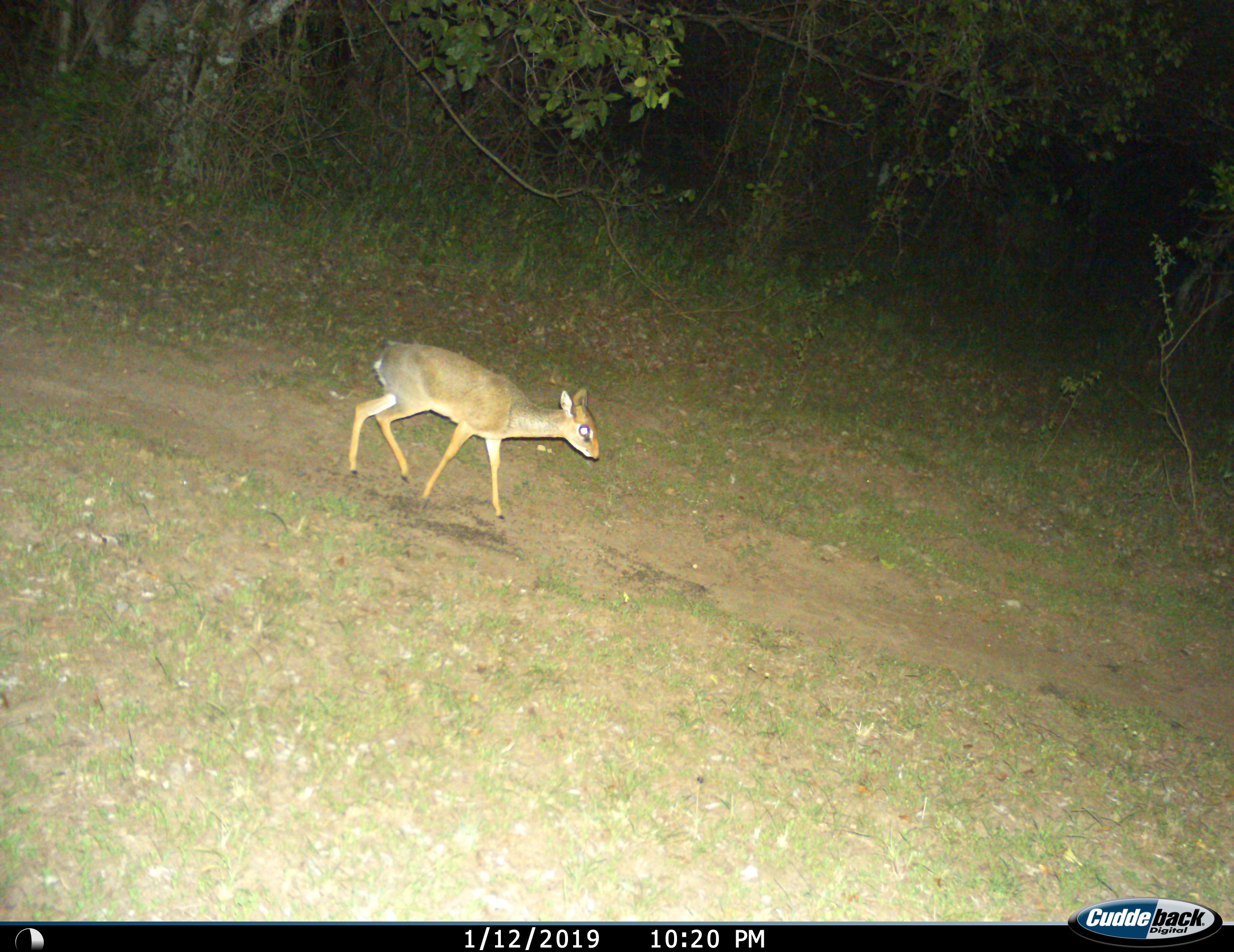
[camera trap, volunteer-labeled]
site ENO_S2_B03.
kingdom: Animalia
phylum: Chordata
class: Mammalia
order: Artiodactyla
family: Bovidae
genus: Madoqua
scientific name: Madoqua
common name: dik-dik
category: dikdik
Dikdik (dik-dik) (Madoqua), count 1. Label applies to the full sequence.